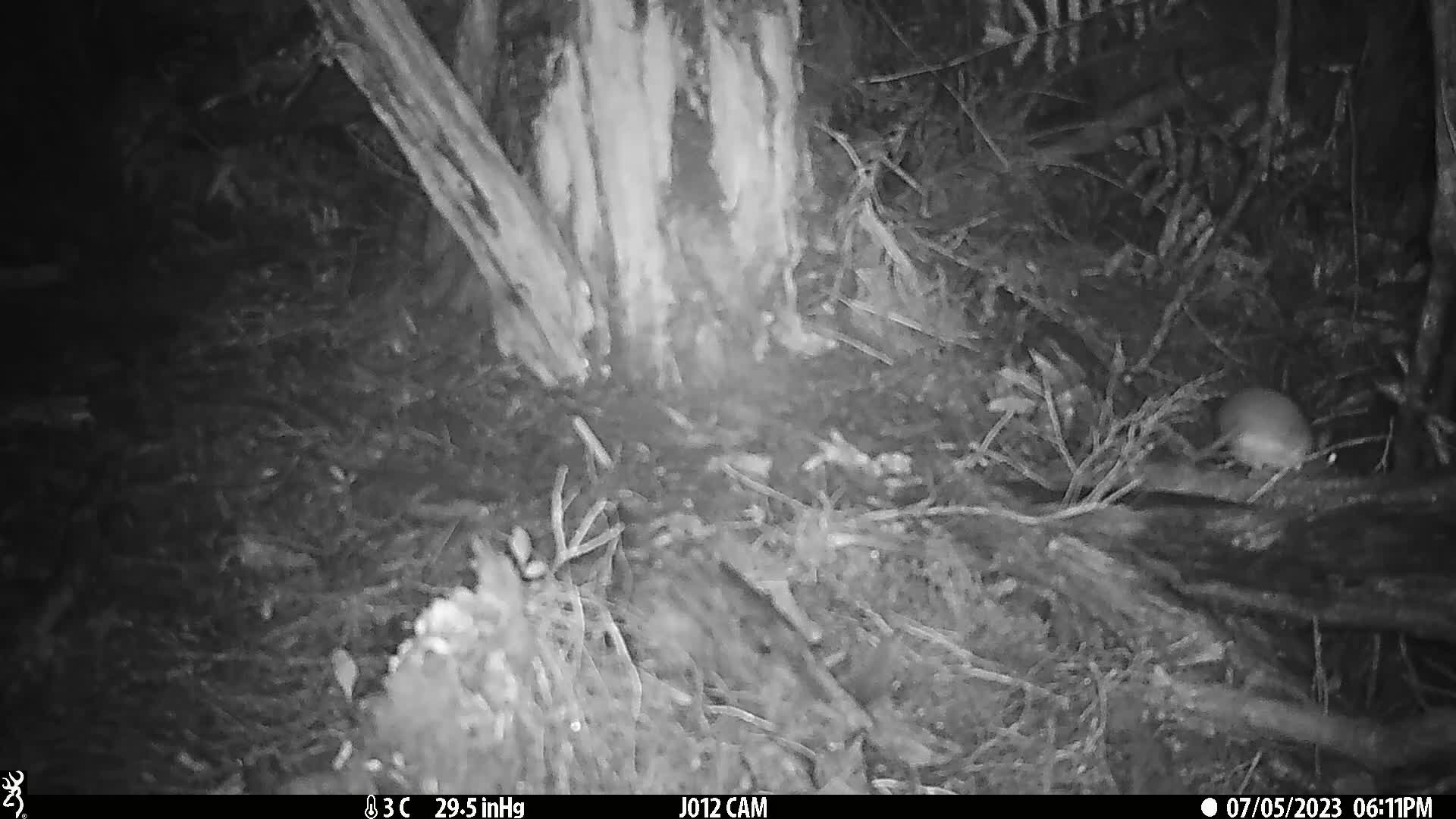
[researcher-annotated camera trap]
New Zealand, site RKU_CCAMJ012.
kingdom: Animalia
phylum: Chordata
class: Mammalia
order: Rodentia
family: Muridae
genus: Rattus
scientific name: Rattus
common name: rat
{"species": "rat (Rattus)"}